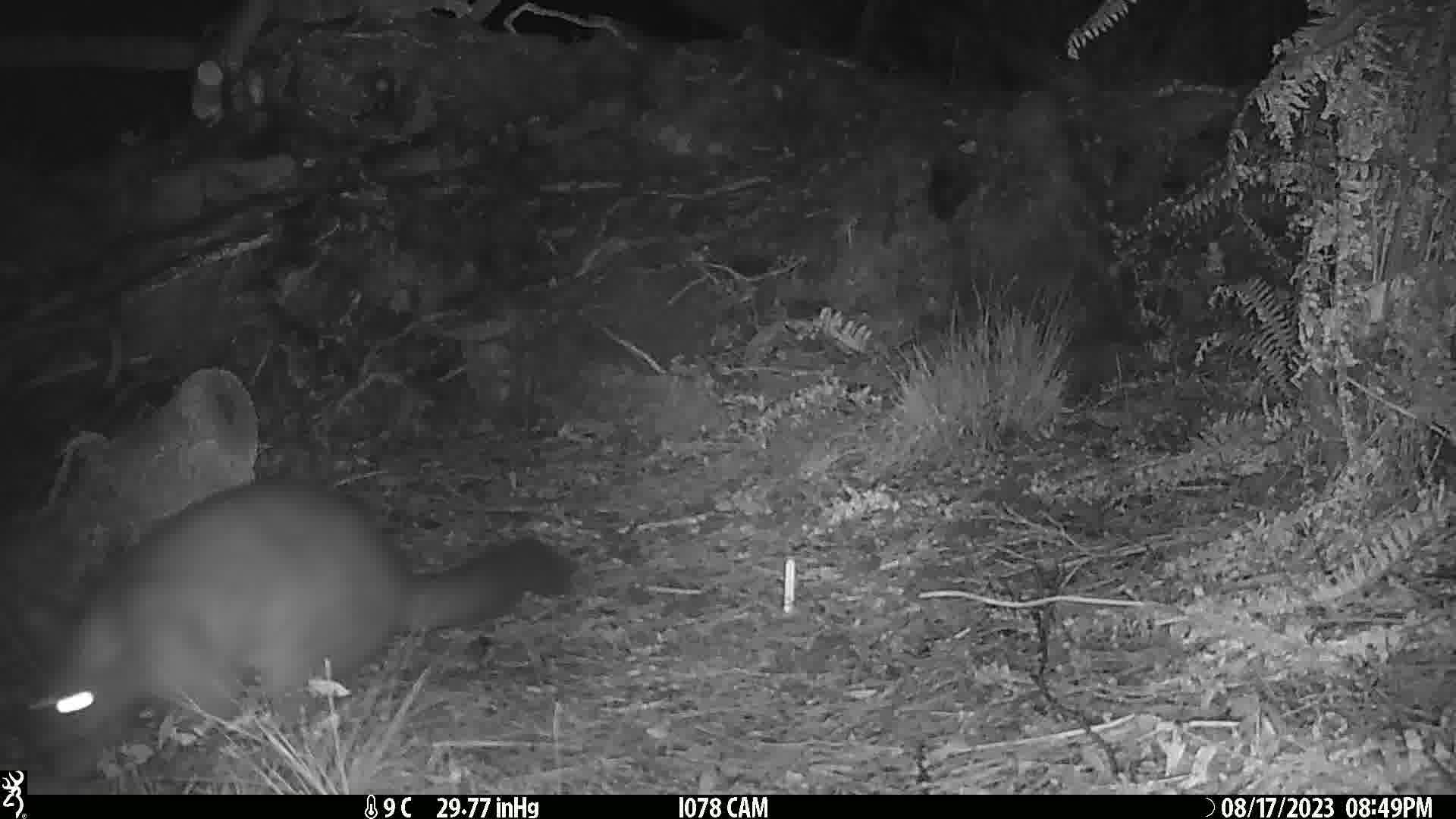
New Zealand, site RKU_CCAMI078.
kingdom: Animalia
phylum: Chordata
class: Mammalia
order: Diprotodontia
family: Phalangeridae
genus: Trichosurus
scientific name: Trichosurus vulpecula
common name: common brushtail possum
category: possum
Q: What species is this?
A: Possum (common brushtail possum) (Trichosurus vulpecula).